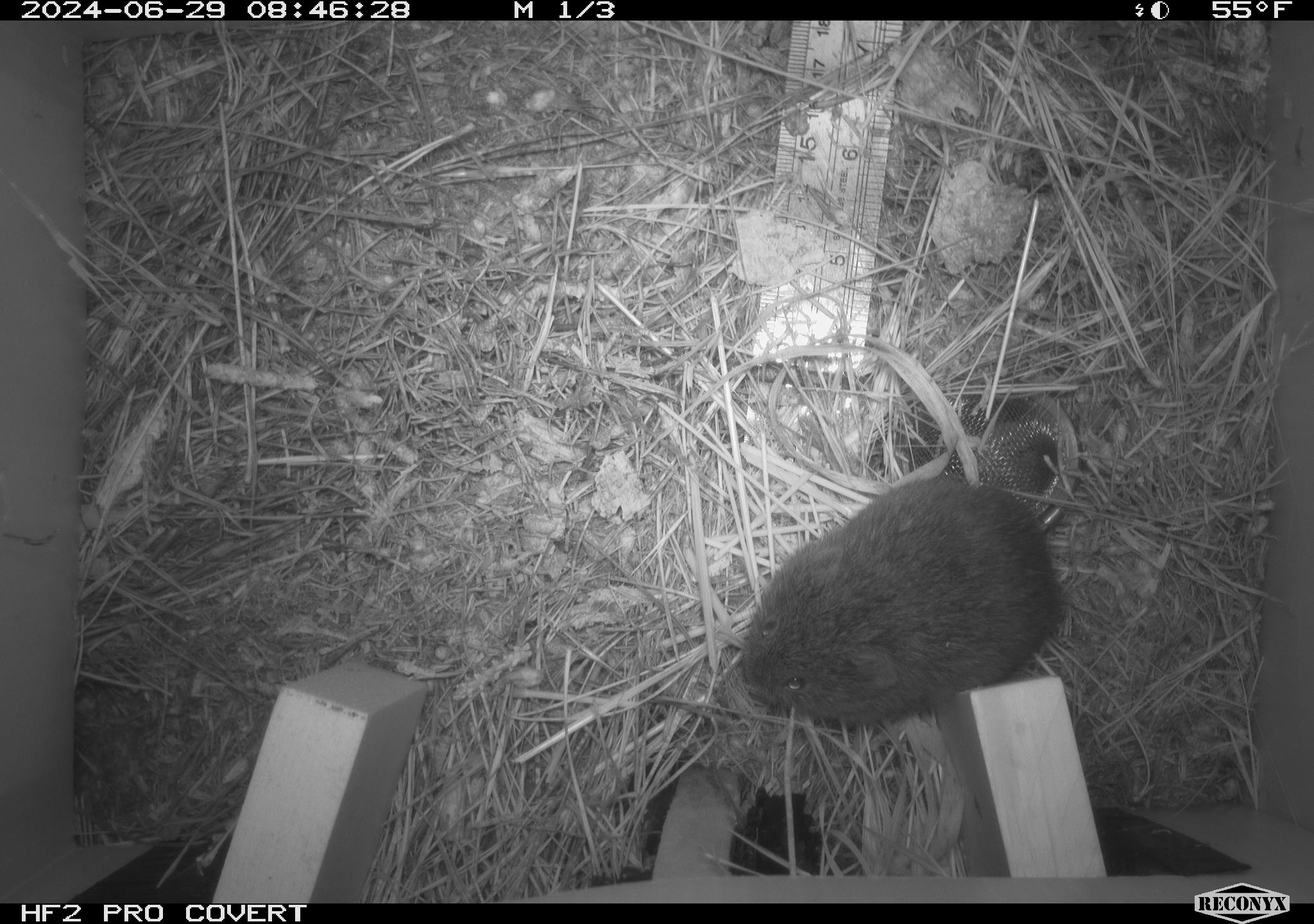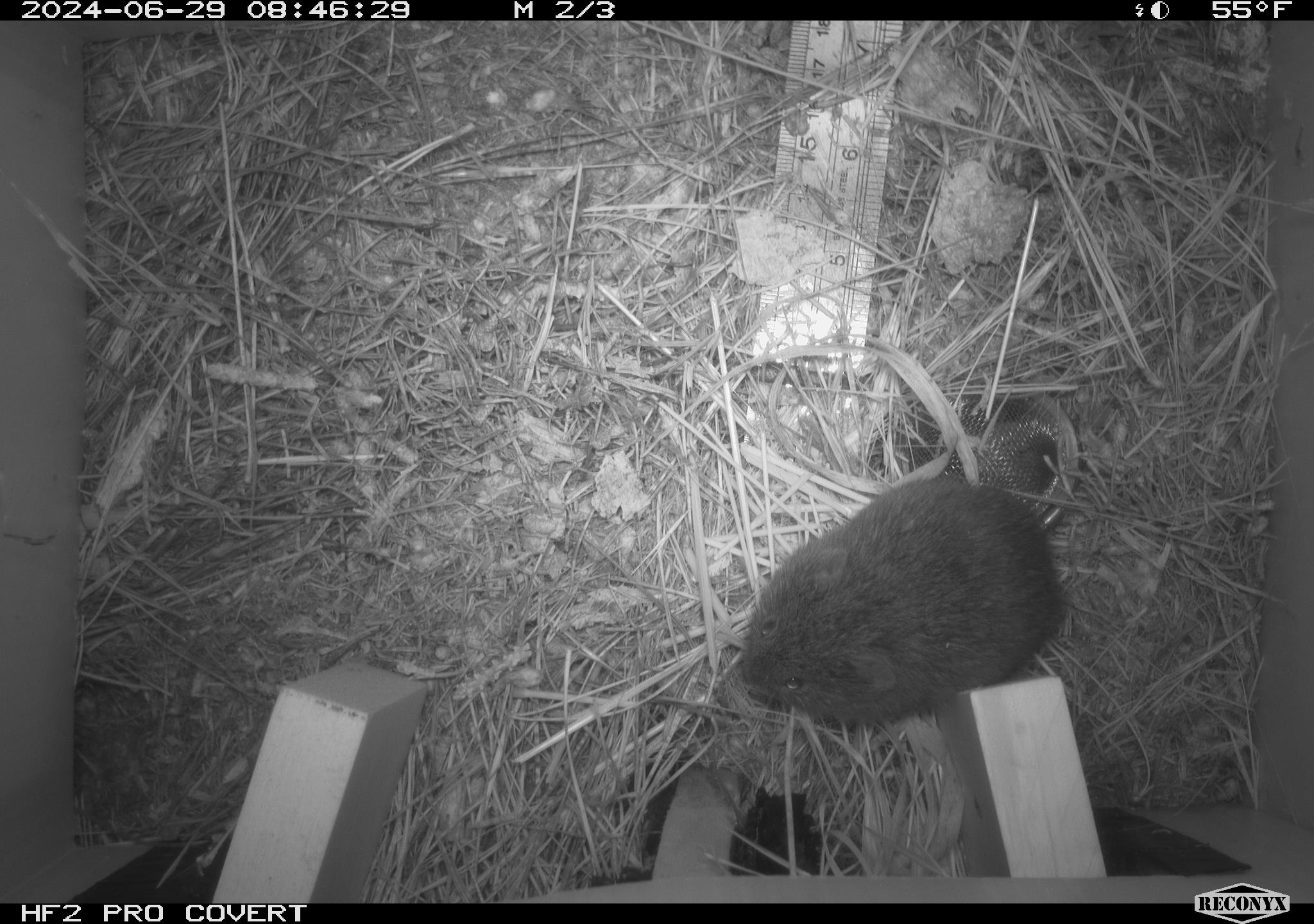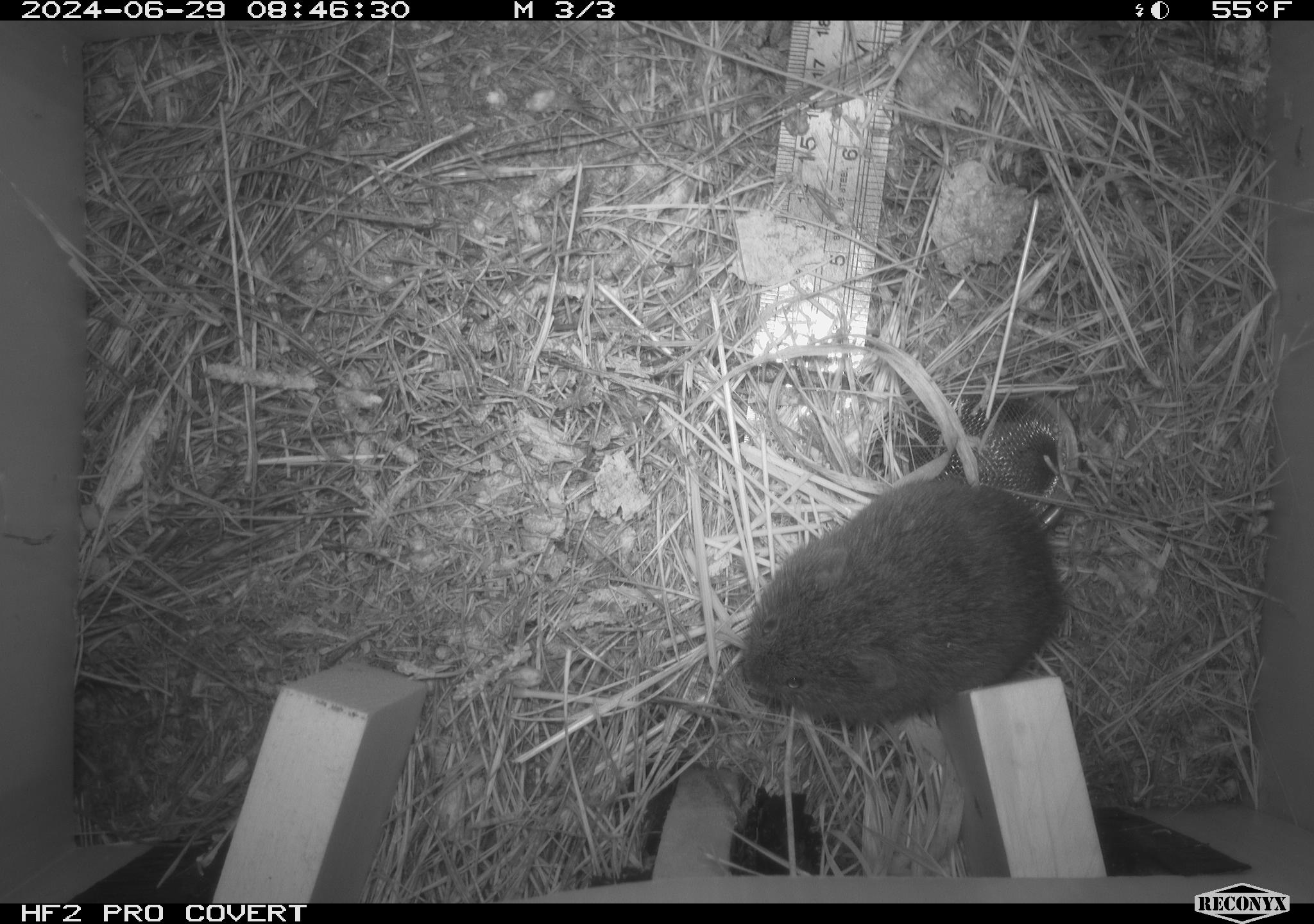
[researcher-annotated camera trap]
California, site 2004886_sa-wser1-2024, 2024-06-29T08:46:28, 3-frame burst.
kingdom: Animalia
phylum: Chordata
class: Mammalia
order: Rodentia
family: Cricetidae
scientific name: Arvicolinae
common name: voles, lemmings, and muskrats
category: arvicolinae subfamily